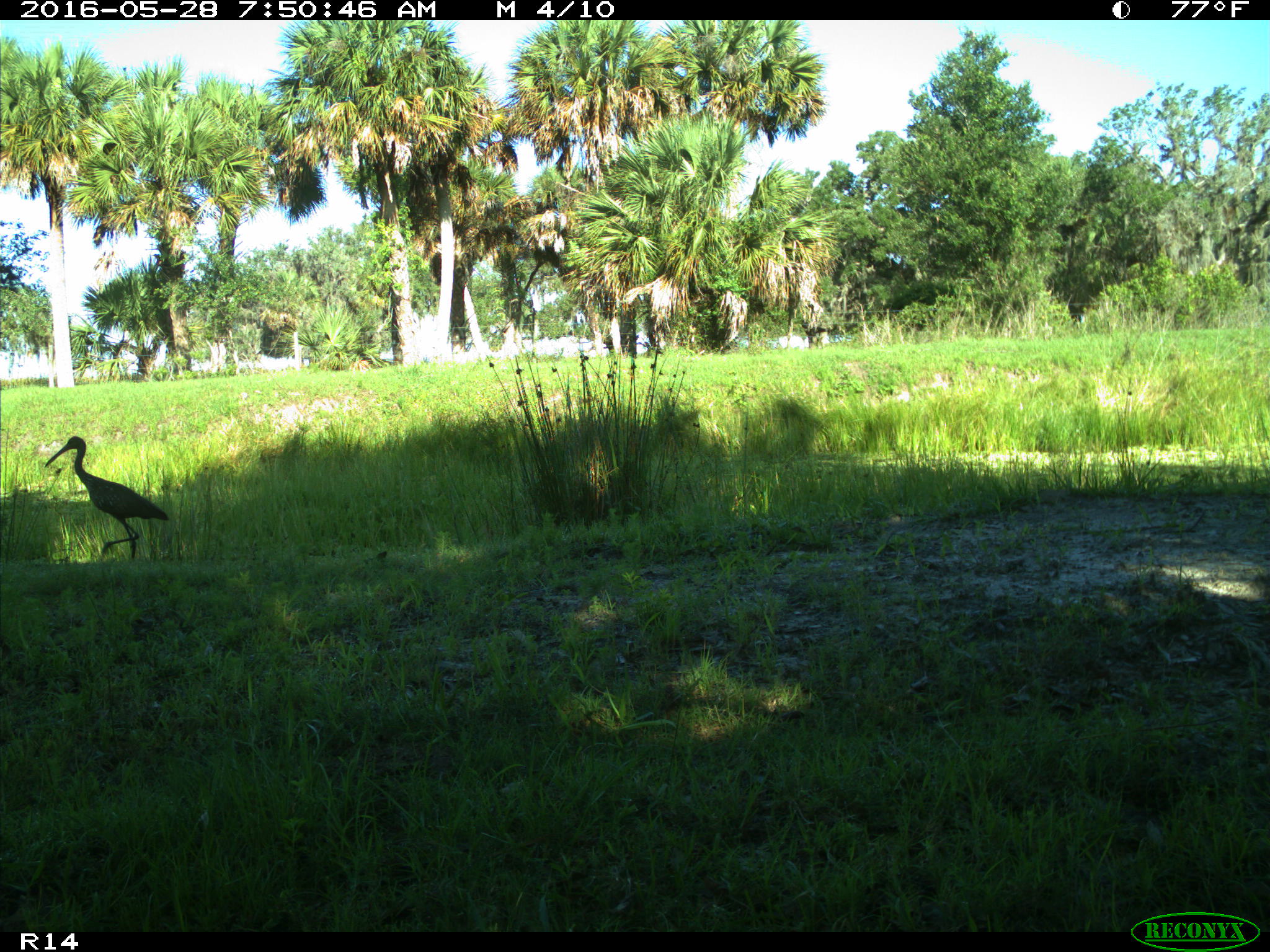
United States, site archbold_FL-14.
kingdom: Animalia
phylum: Chordata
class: Aves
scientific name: Aves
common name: birds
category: unidentified bird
Unidentified bird (birds) (Aves).